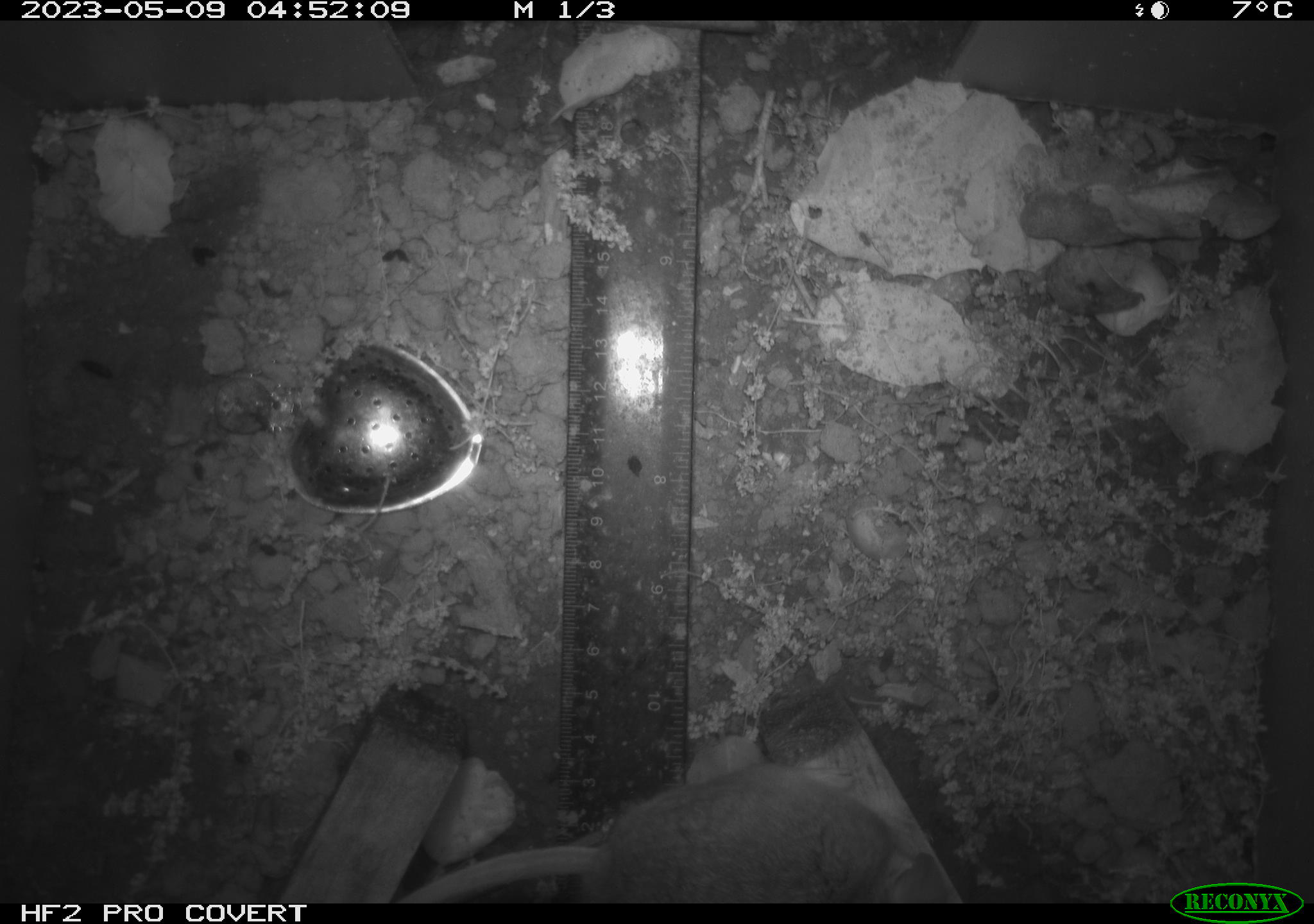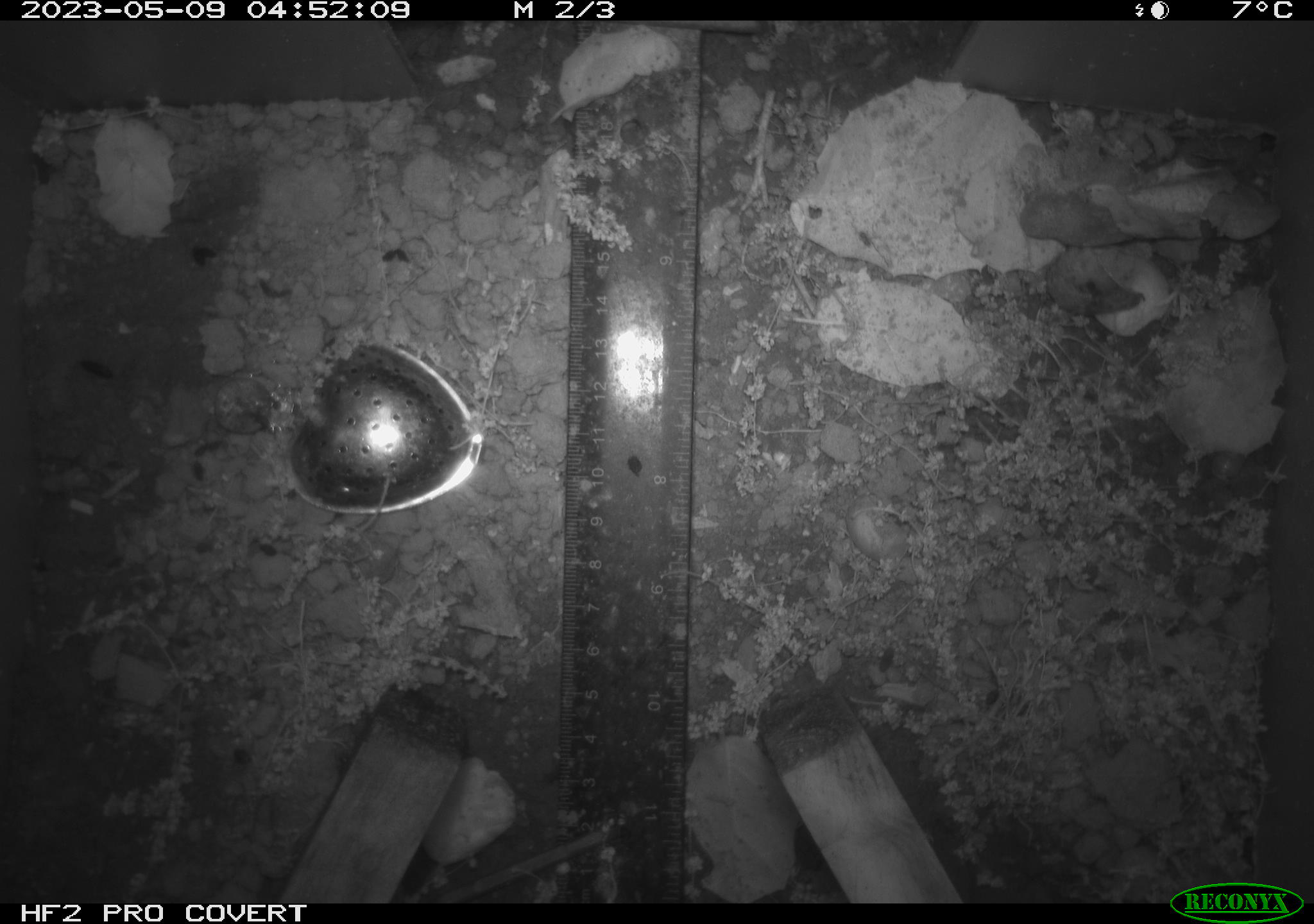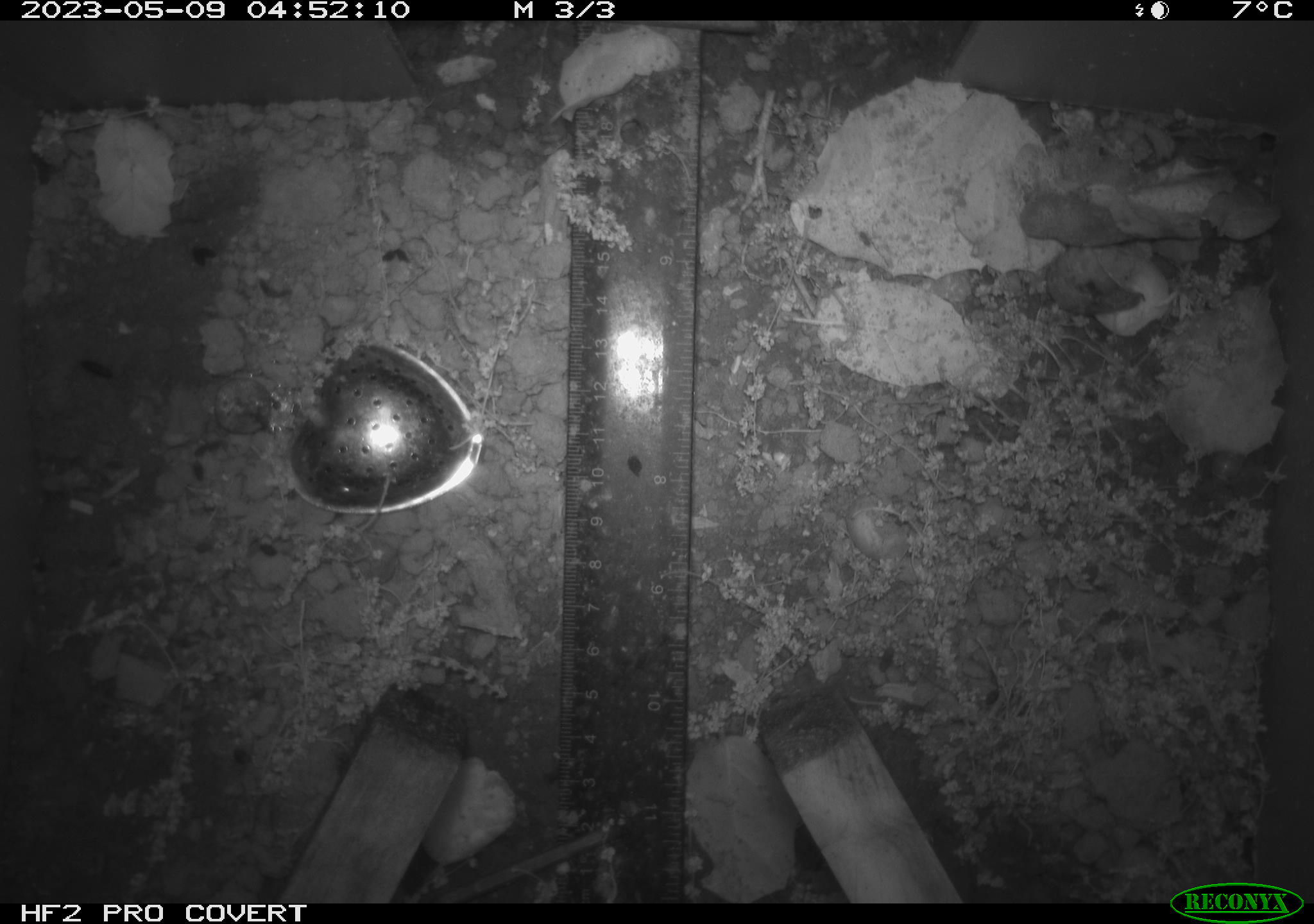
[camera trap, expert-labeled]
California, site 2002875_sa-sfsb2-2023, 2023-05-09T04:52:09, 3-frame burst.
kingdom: Animalia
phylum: Chordata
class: Mammalia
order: Rodentia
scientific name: Rodentia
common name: mouse species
Mouse species (Rodentia).